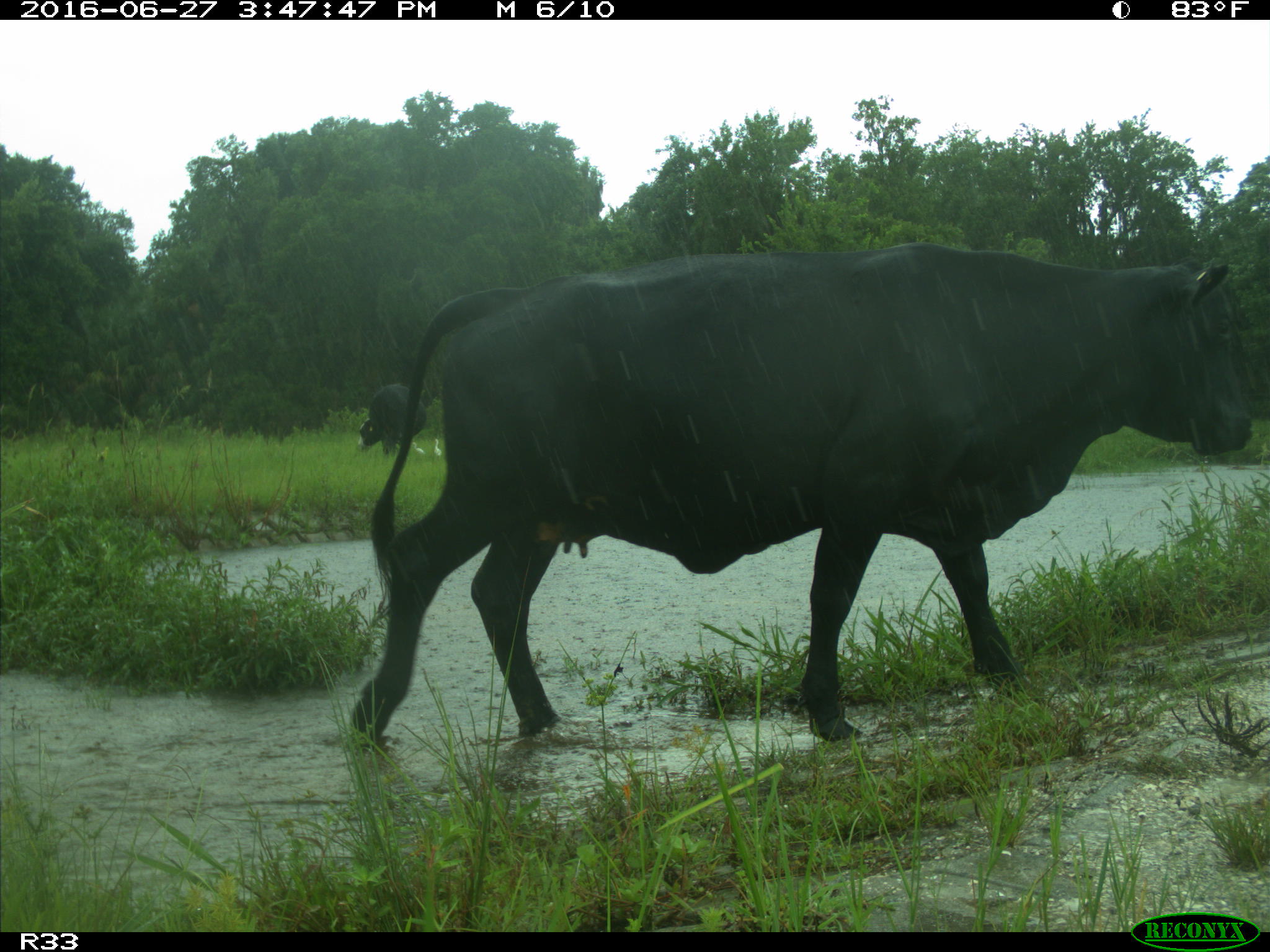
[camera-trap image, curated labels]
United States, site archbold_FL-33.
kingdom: Animalia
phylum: Chordata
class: Mammalia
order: Artiodactyla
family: Bovidae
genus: Bos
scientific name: Bos taurus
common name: domestic cow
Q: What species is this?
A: Bos taurus (domestic cow).